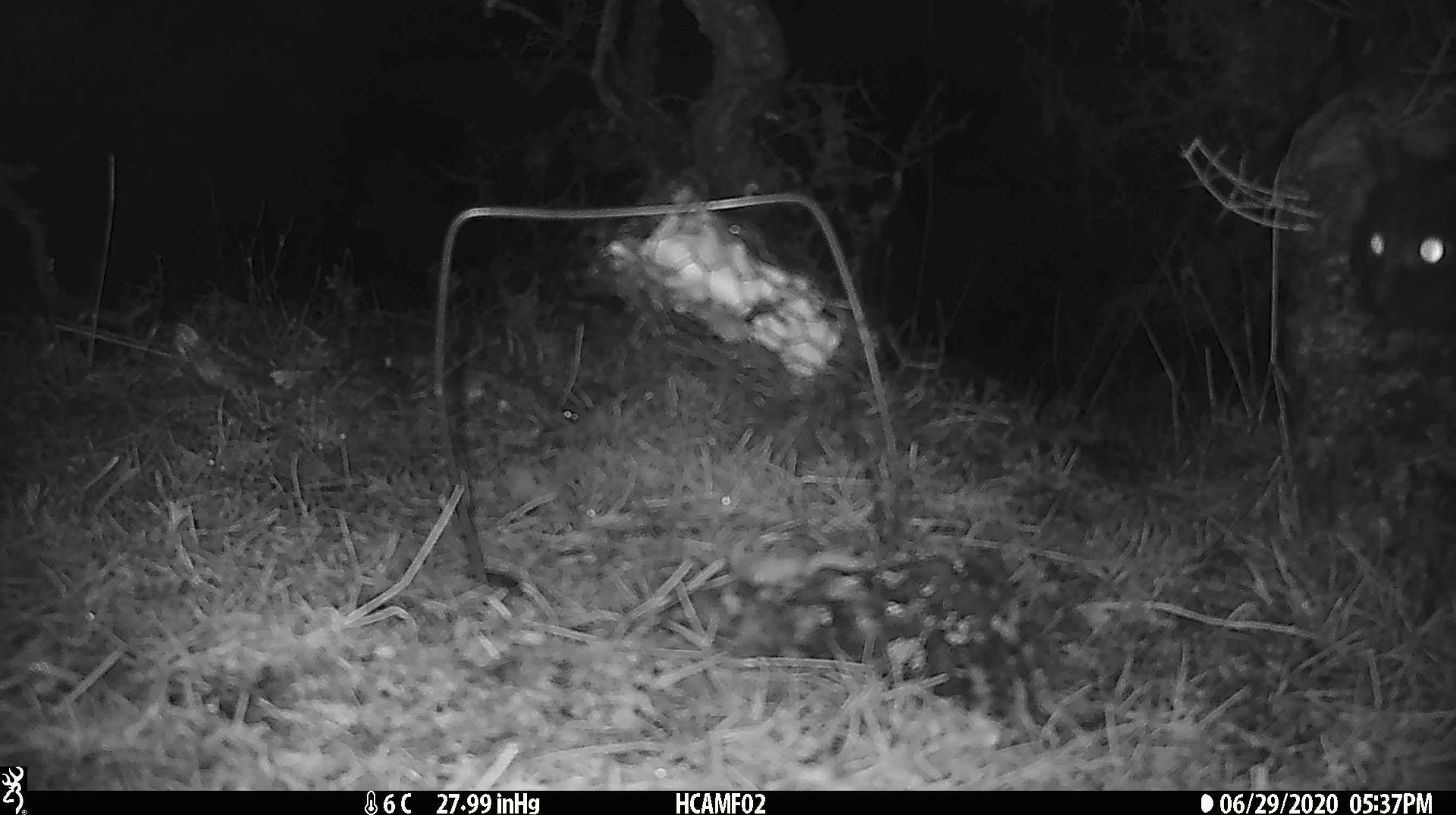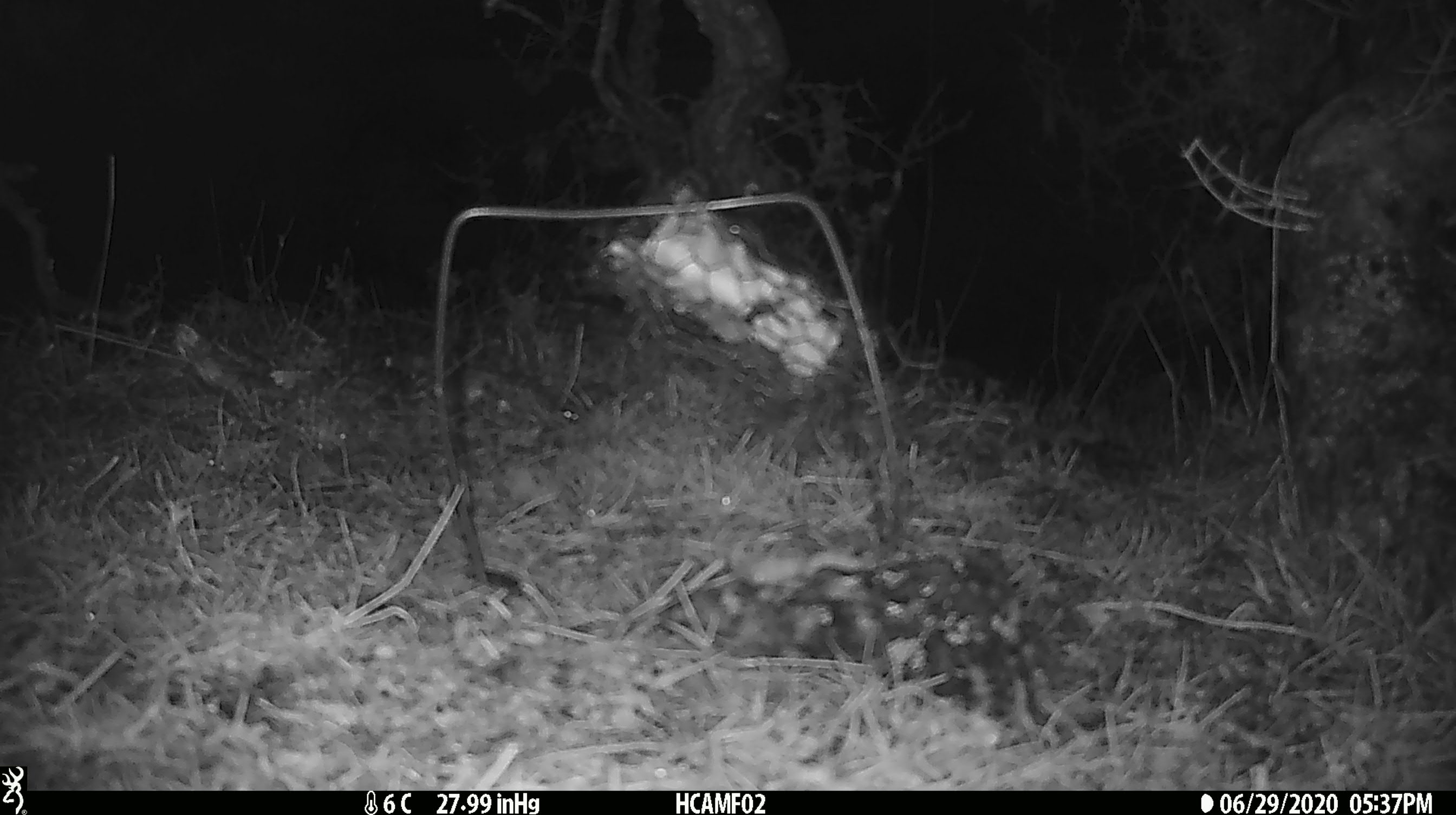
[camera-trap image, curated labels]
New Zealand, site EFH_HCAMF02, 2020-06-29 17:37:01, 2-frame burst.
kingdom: Animalia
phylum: Chordata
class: Mammalia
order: Carnivora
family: Felidae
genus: Felis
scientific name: Felis catus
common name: domestic cat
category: cat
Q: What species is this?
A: Cat (domestic cat) (Felis catus).